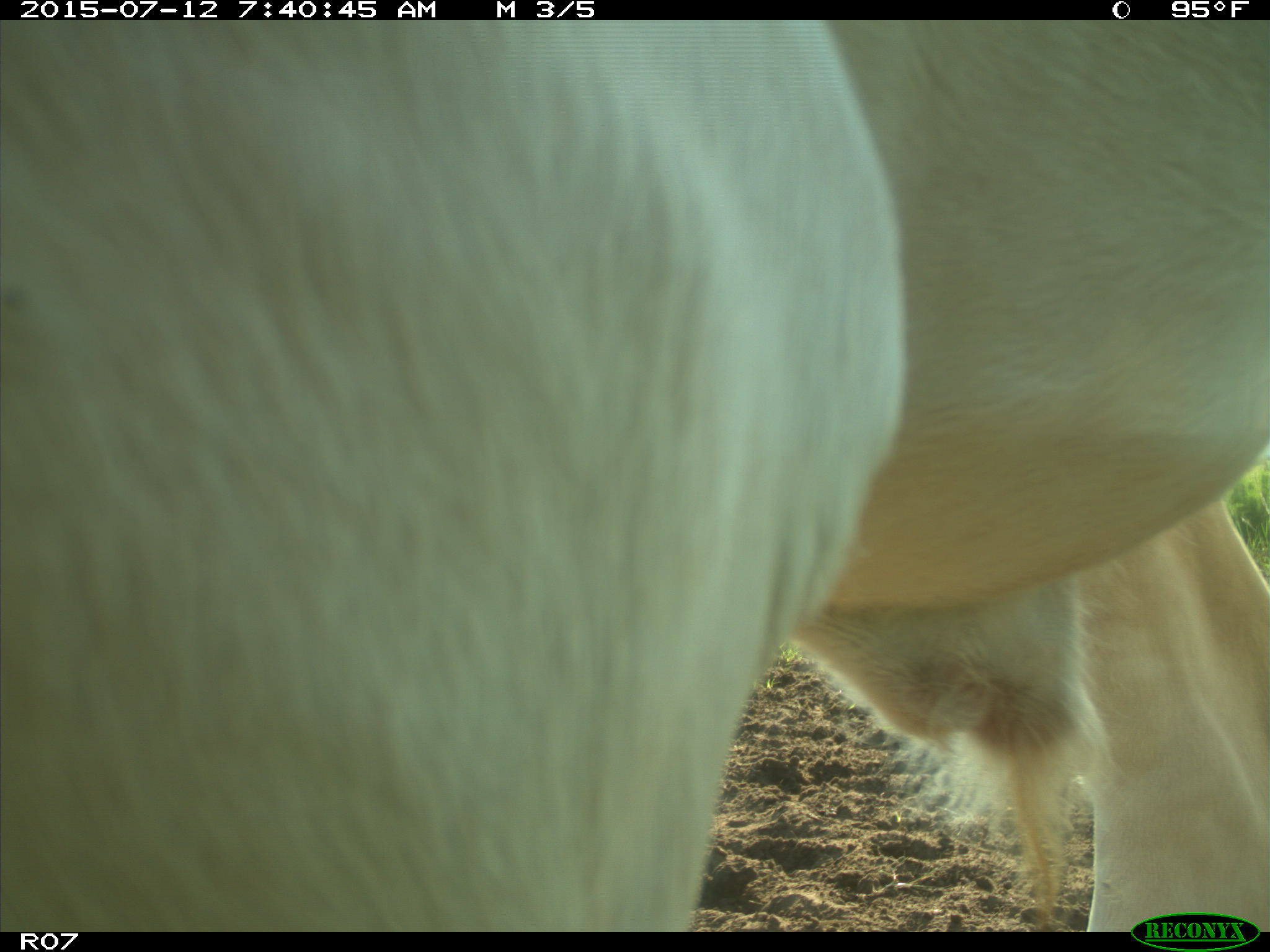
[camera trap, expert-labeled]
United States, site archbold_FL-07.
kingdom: Animalia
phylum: Chordata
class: Mammalia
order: Artiodactyla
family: Bovidae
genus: Bos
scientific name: Bos taurus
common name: domestic cow